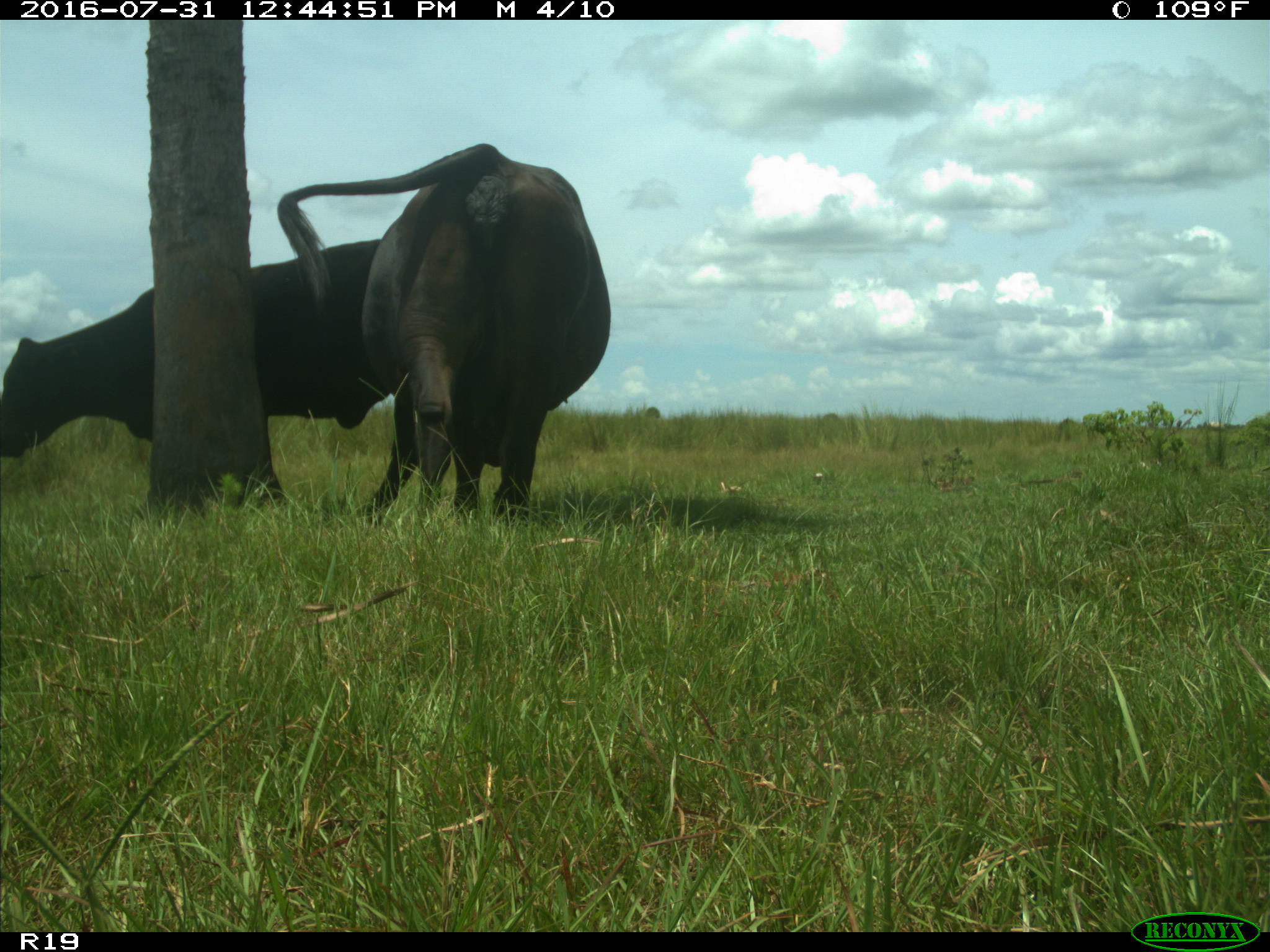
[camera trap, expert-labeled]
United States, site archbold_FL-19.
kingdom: Animalia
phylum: Chordata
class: Mammalia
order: Artiodactyla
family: Bovidae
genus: Bos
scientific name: Bos taurus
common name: domestic cow